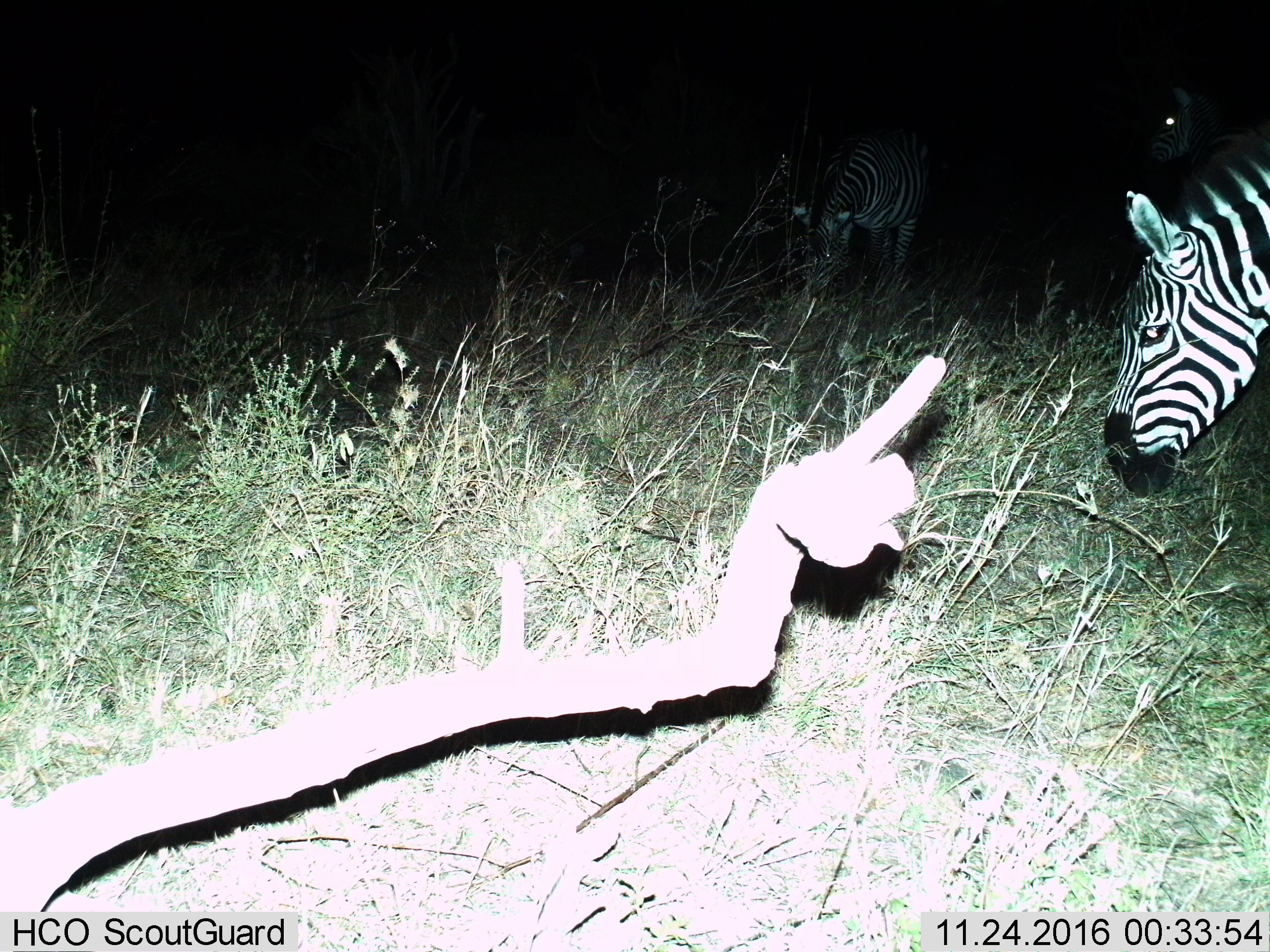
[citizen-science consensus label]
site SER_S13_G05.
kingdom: Animalia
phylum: Chordata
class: Mammalia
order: Perissodactyla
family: Equidae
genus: Equus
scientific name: Equus quagga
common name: plains zebra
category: zebraplains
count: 3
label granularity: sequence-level